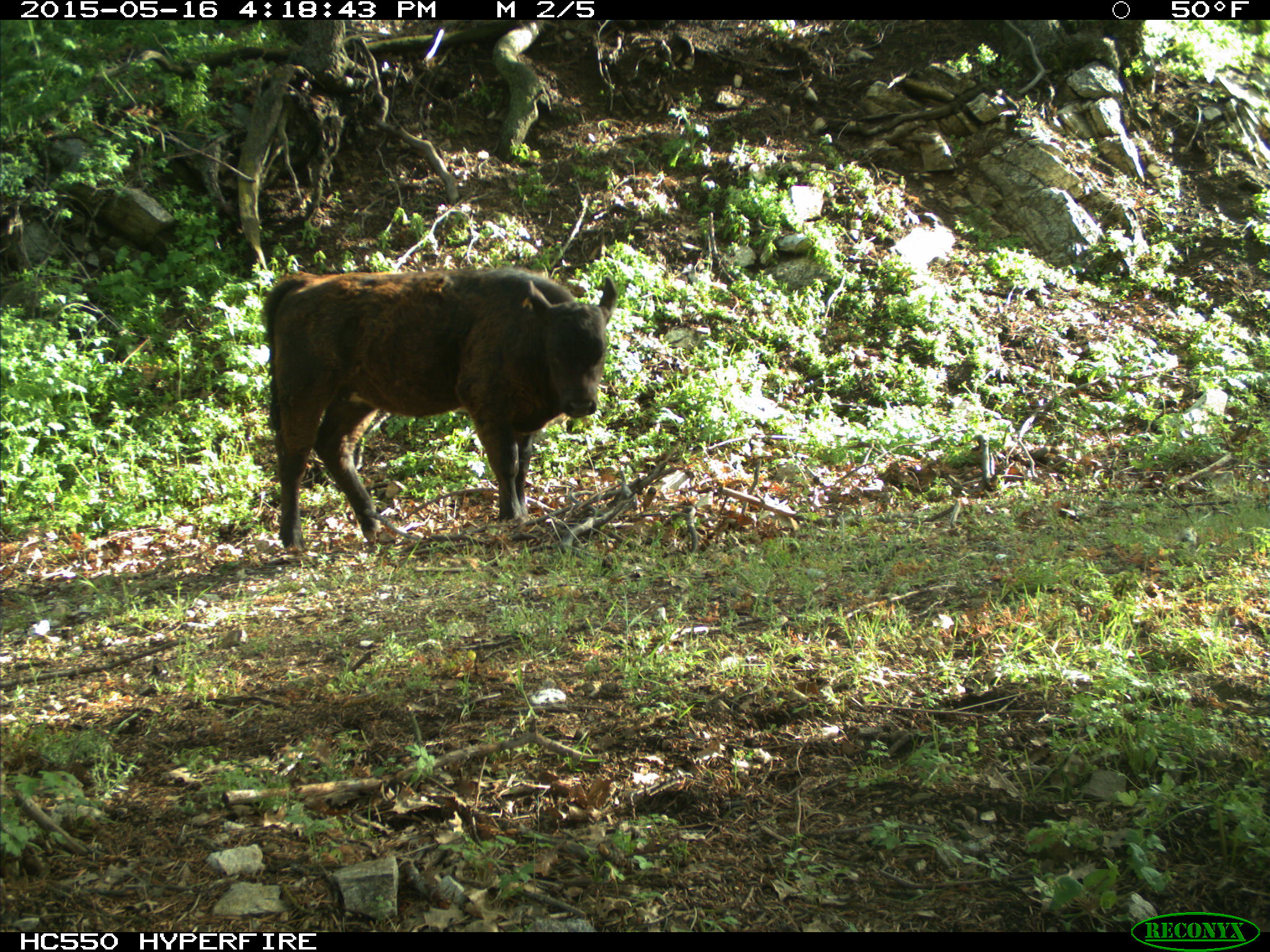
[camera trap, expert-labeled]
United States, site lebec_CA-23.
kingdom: Animalia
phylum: Chordata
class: Mammalia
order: Artiodactyla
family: Bovidae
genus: Bos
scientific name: Bos taurus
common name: domestic cow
Bos taurus (domestic cow).